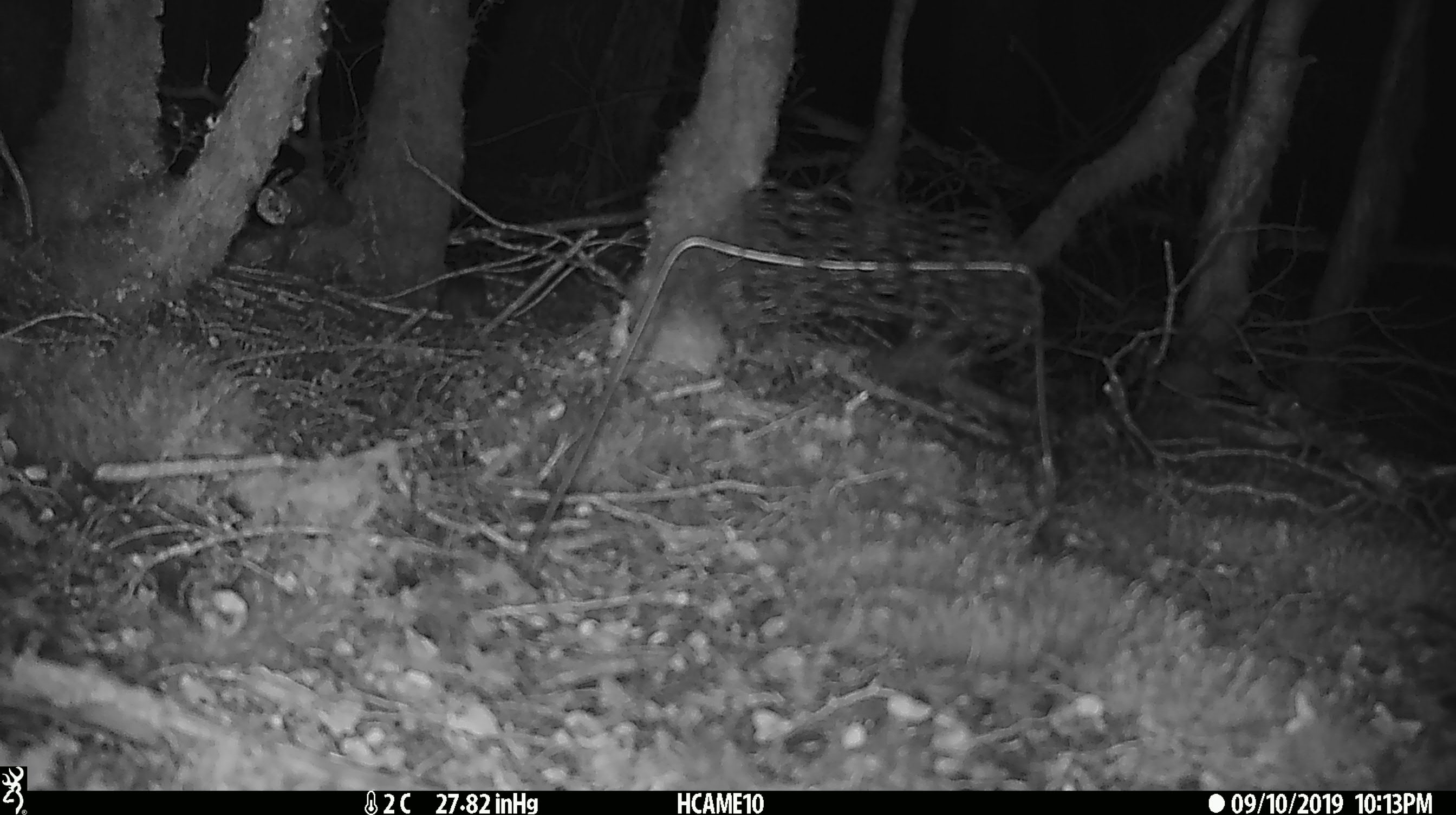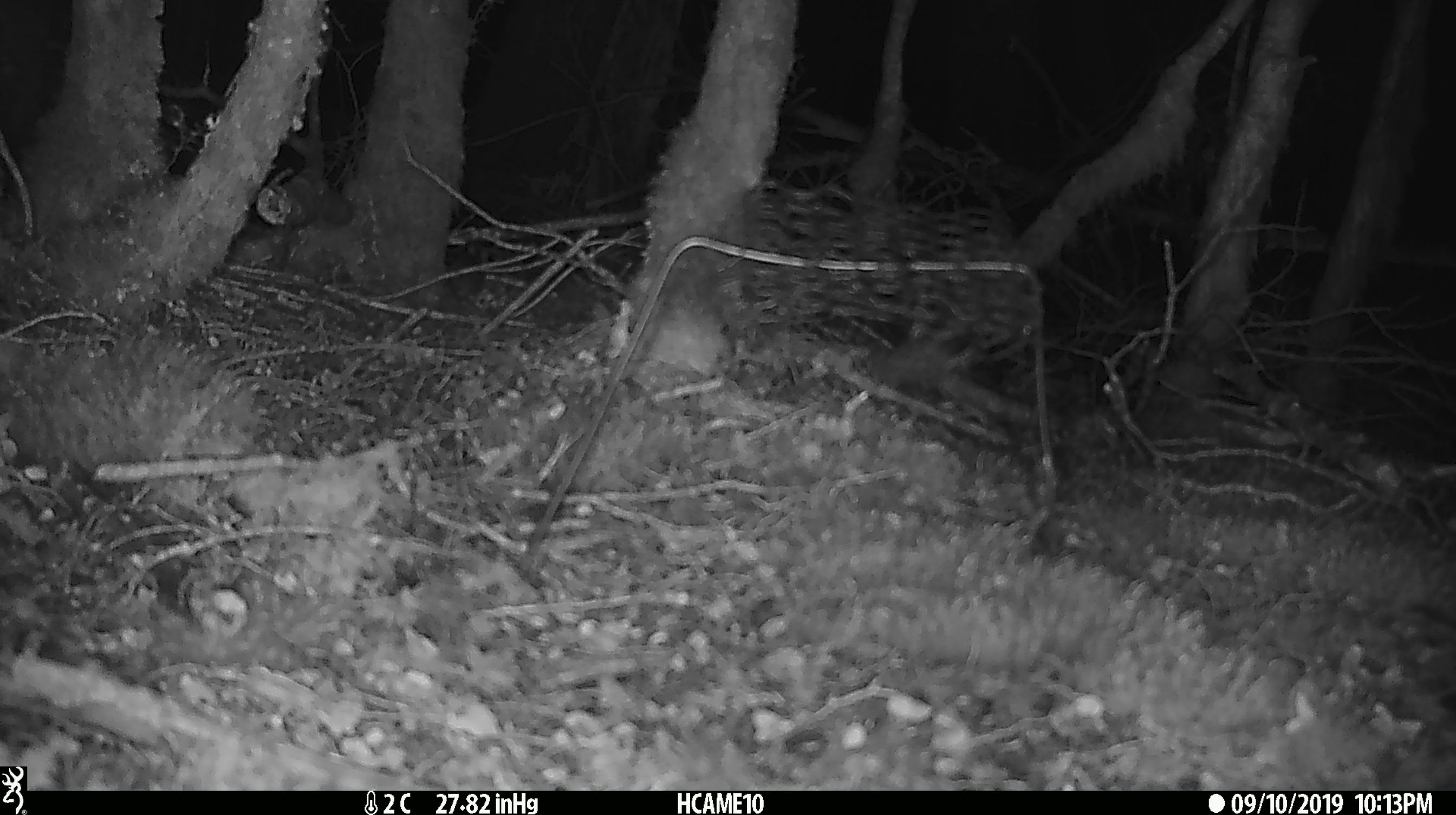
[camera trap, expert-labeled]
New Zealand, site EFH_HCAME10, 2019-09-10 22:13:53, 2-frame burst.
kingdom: Animalia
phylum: Chordata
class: Mammalia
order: Rodentia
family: Muridae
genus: Mus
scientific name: Mus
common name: mouse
Mouse (Mus).